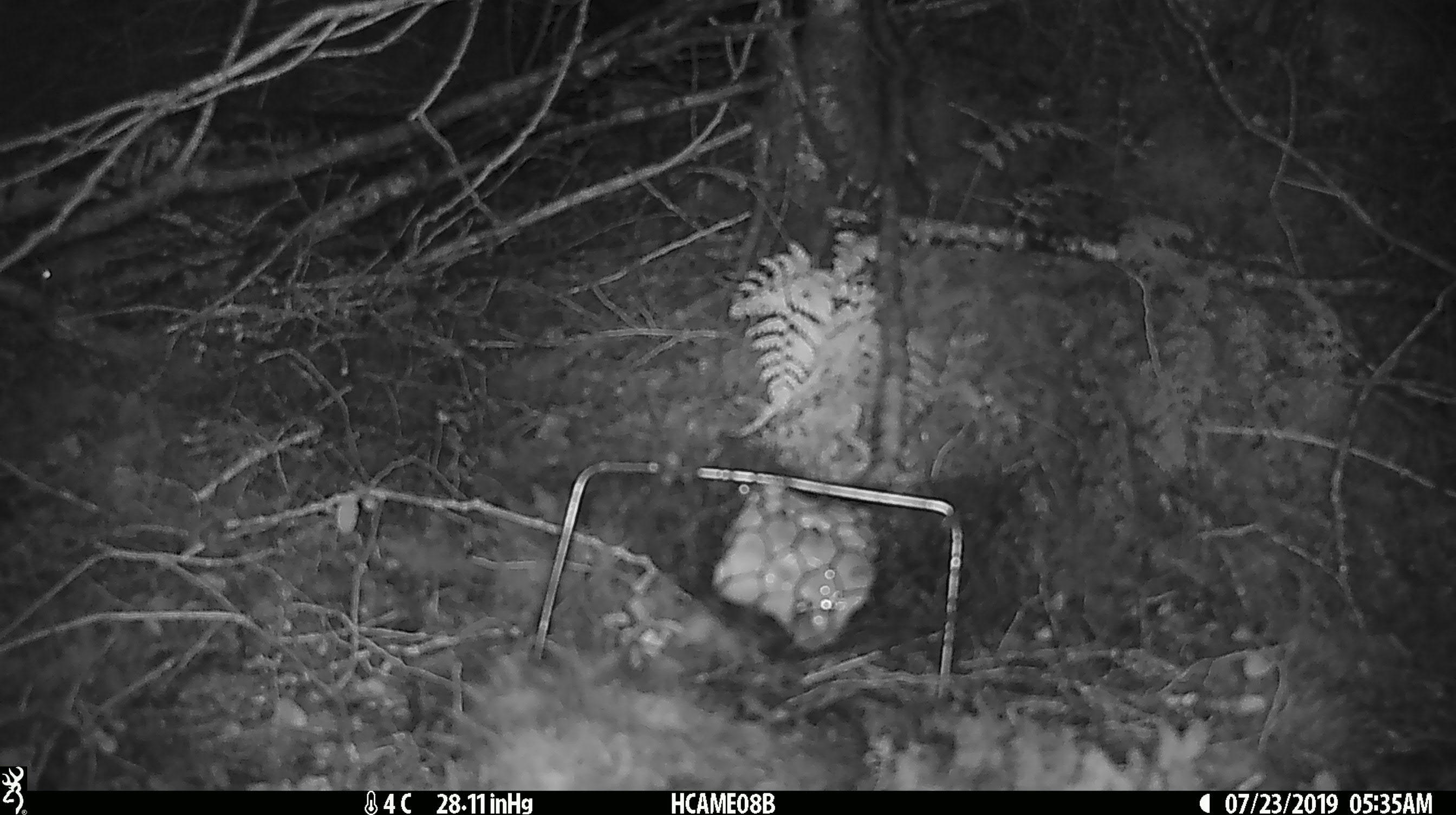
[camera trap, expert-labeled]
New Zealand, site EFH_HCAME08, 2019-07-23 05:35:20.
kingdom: Animalia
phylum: Chordata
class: Mammalia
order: Rodentia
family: Muridae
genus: Mus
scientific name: Mus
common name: mouse